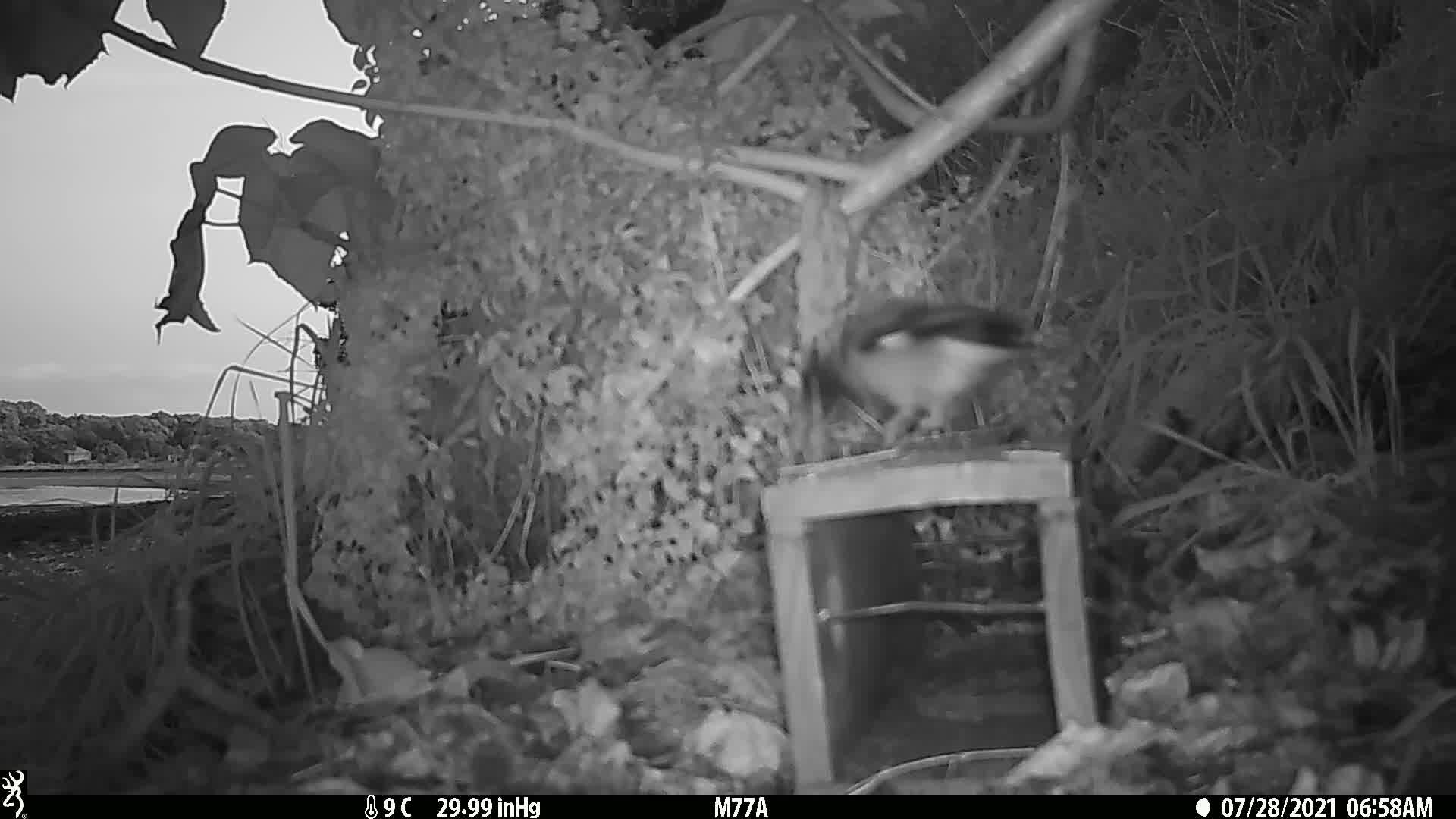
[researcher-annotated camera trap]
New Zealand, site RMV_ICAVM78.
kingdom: Animalia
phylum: Chordata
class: Aves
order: Passeriformes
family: Sturnidae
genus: Acridotheres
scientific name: Acridotheres tristis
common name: common myna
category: myna